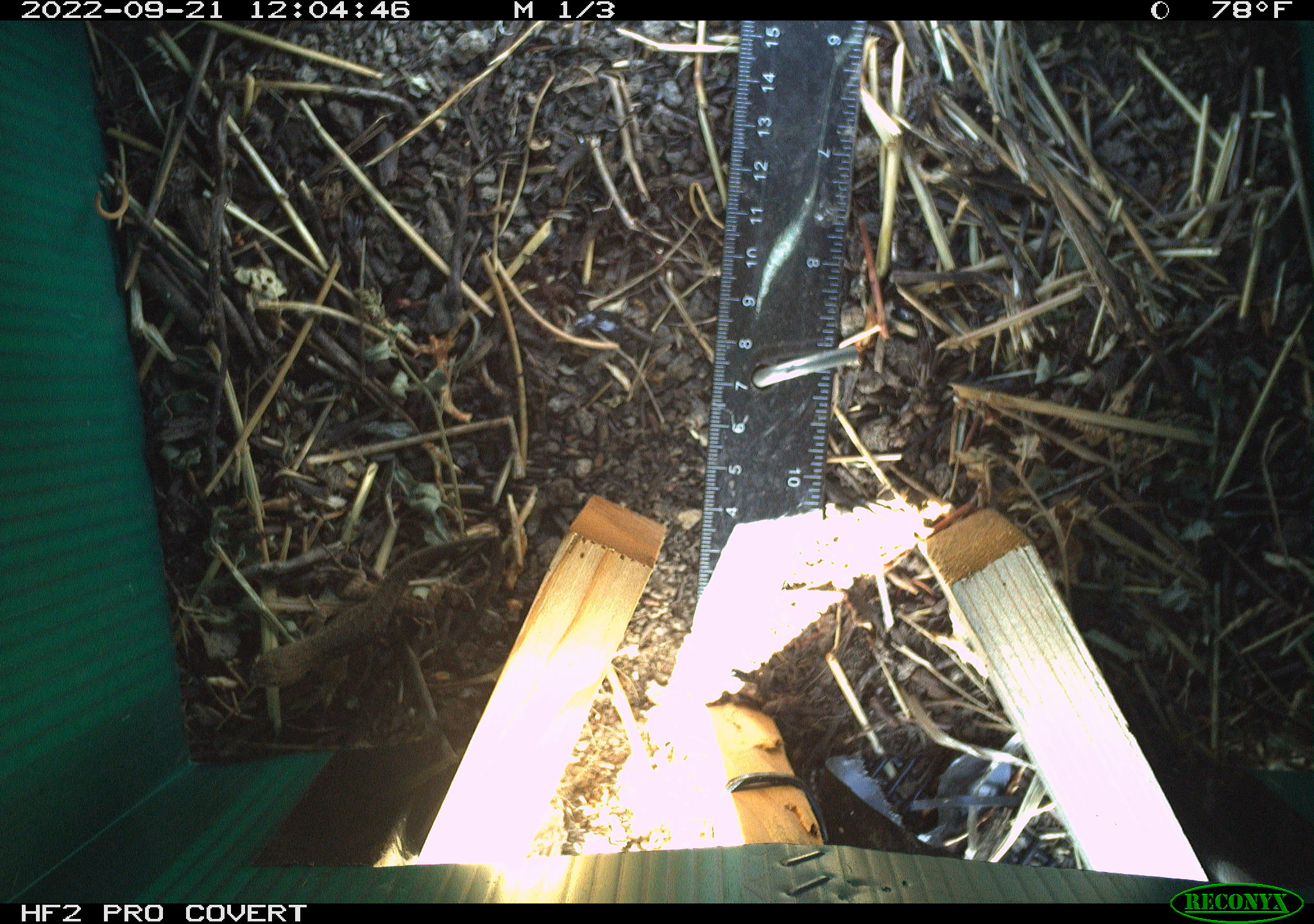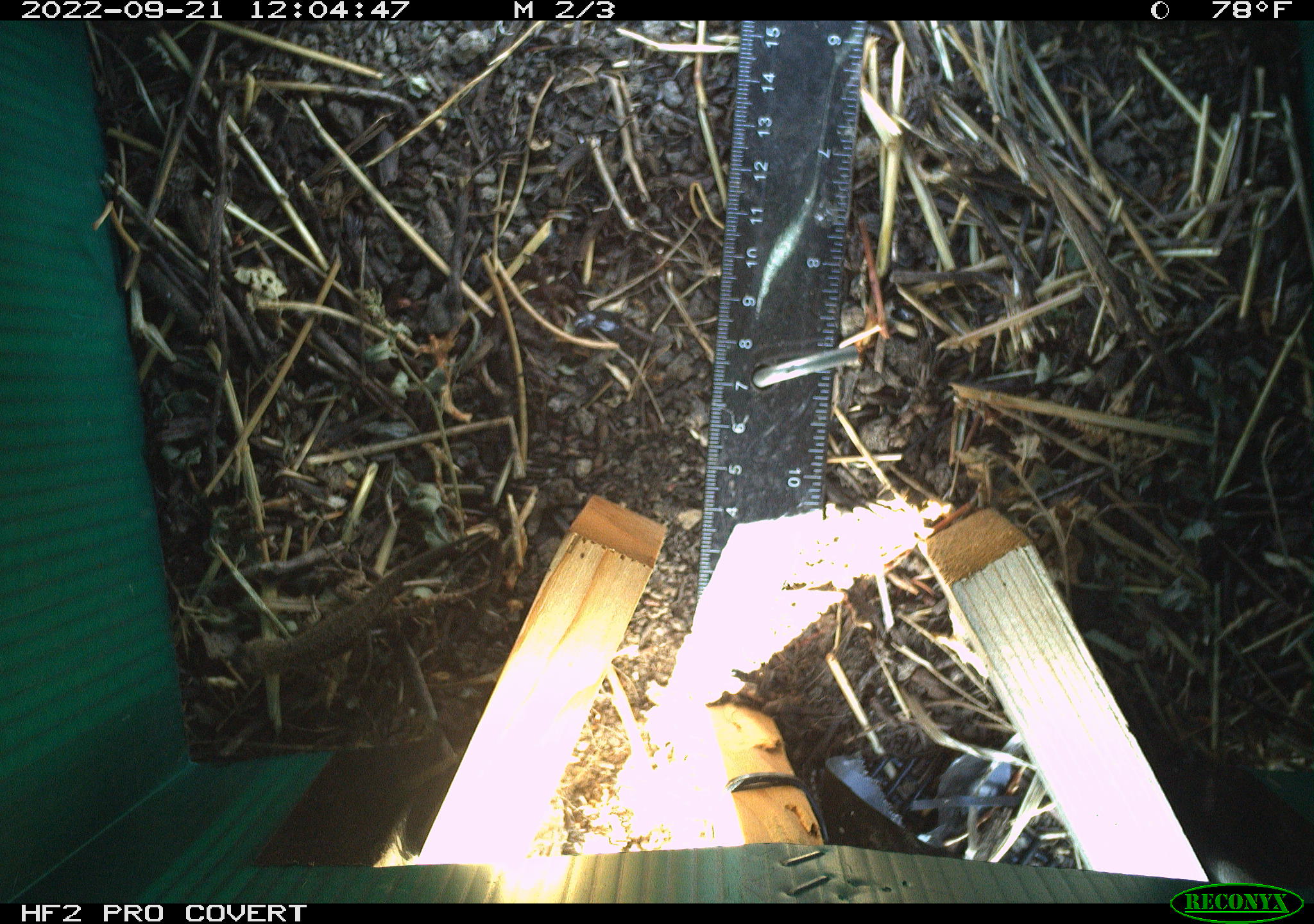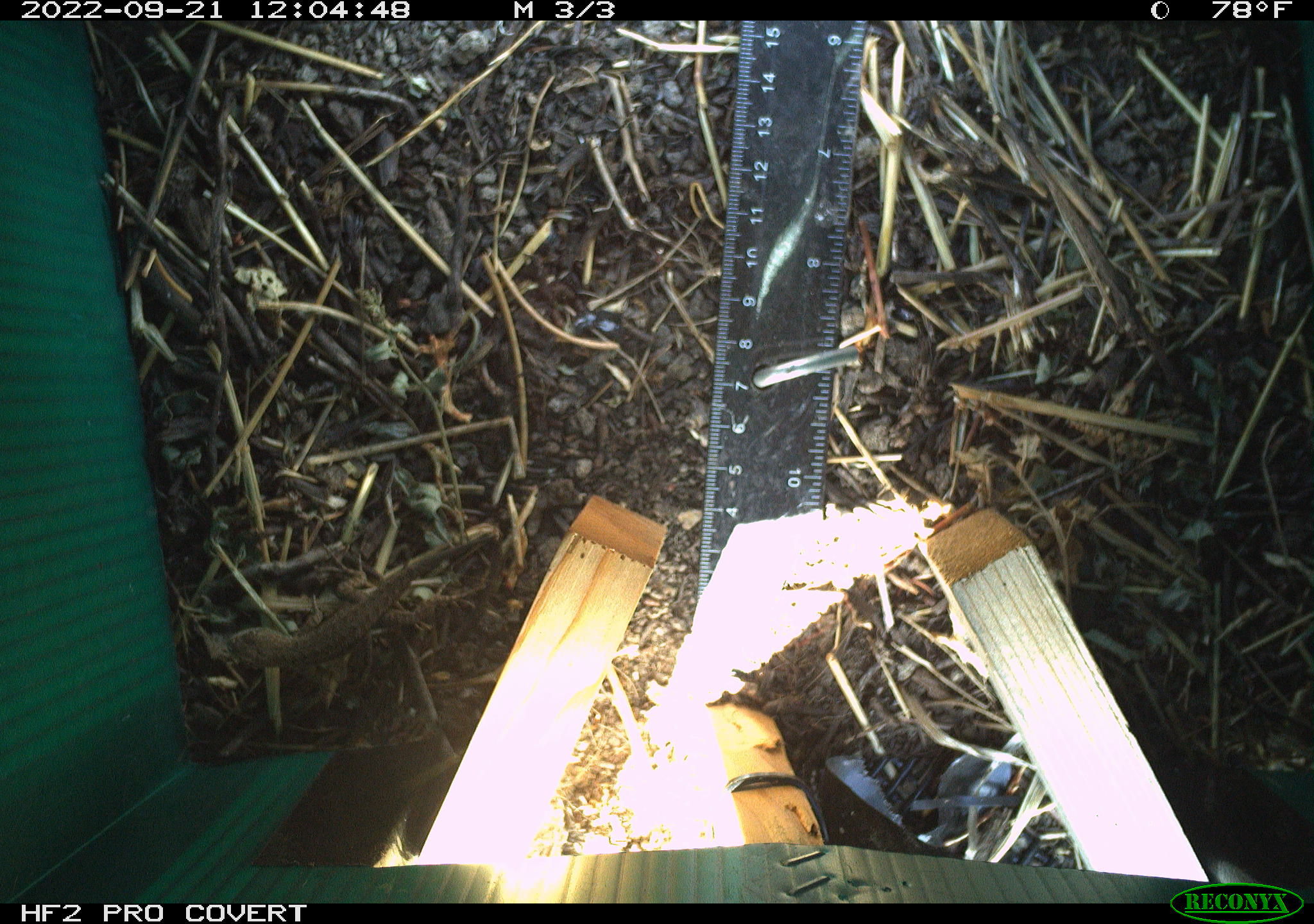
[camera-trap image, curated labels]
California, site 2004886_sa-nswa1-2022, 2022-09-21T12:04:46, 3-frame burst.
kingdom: Animalia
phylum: Chordata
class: Reptilia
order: Squamata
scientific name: Squamata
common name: lizards and snakes